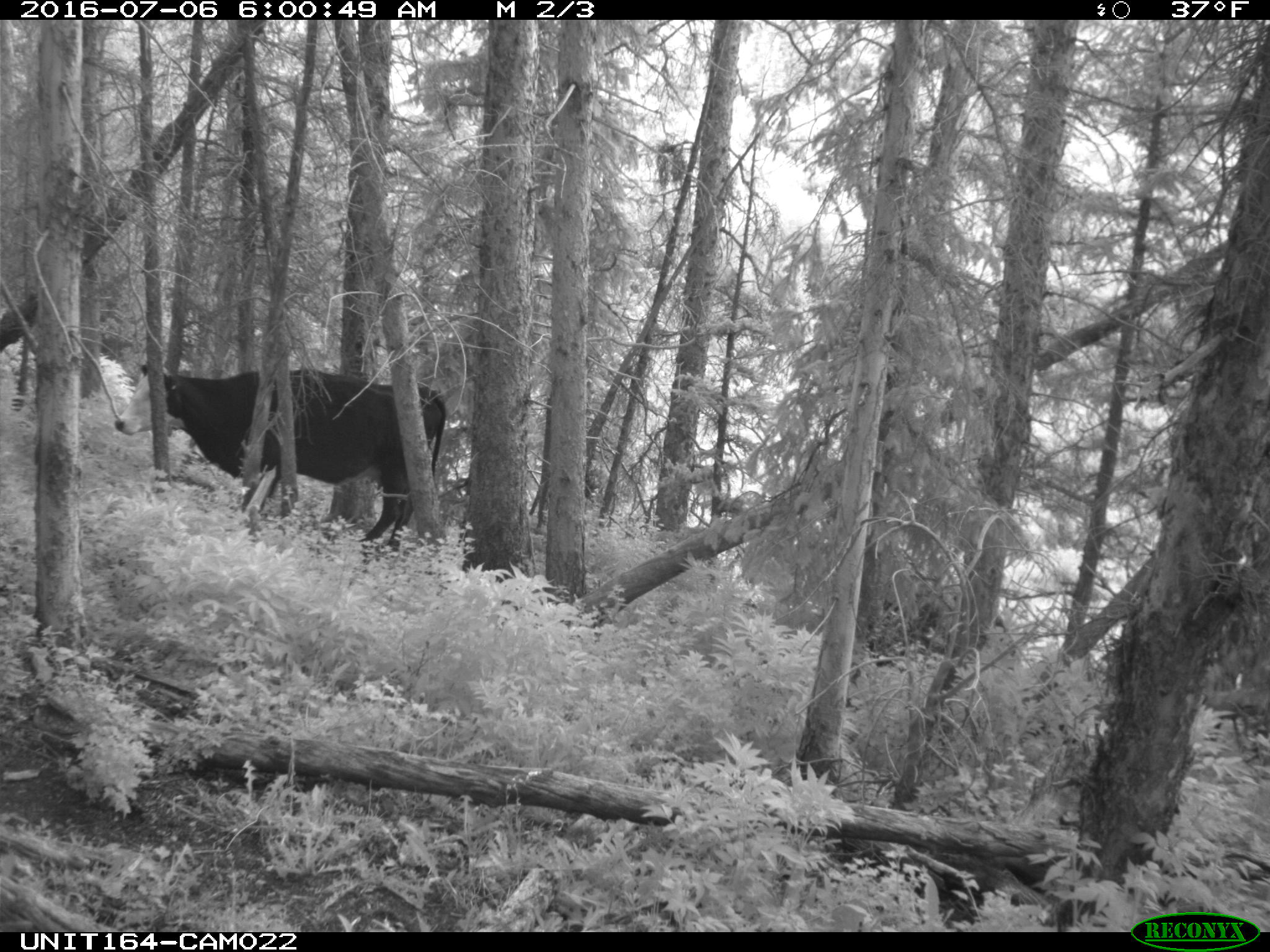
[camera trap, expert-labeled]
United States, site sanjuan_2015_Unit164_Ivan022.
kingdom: Animalia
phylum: Chordata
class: Mammalia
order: Artiodactyla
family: Bovidae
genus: Bos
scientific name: Bos taurus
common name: domestic cow